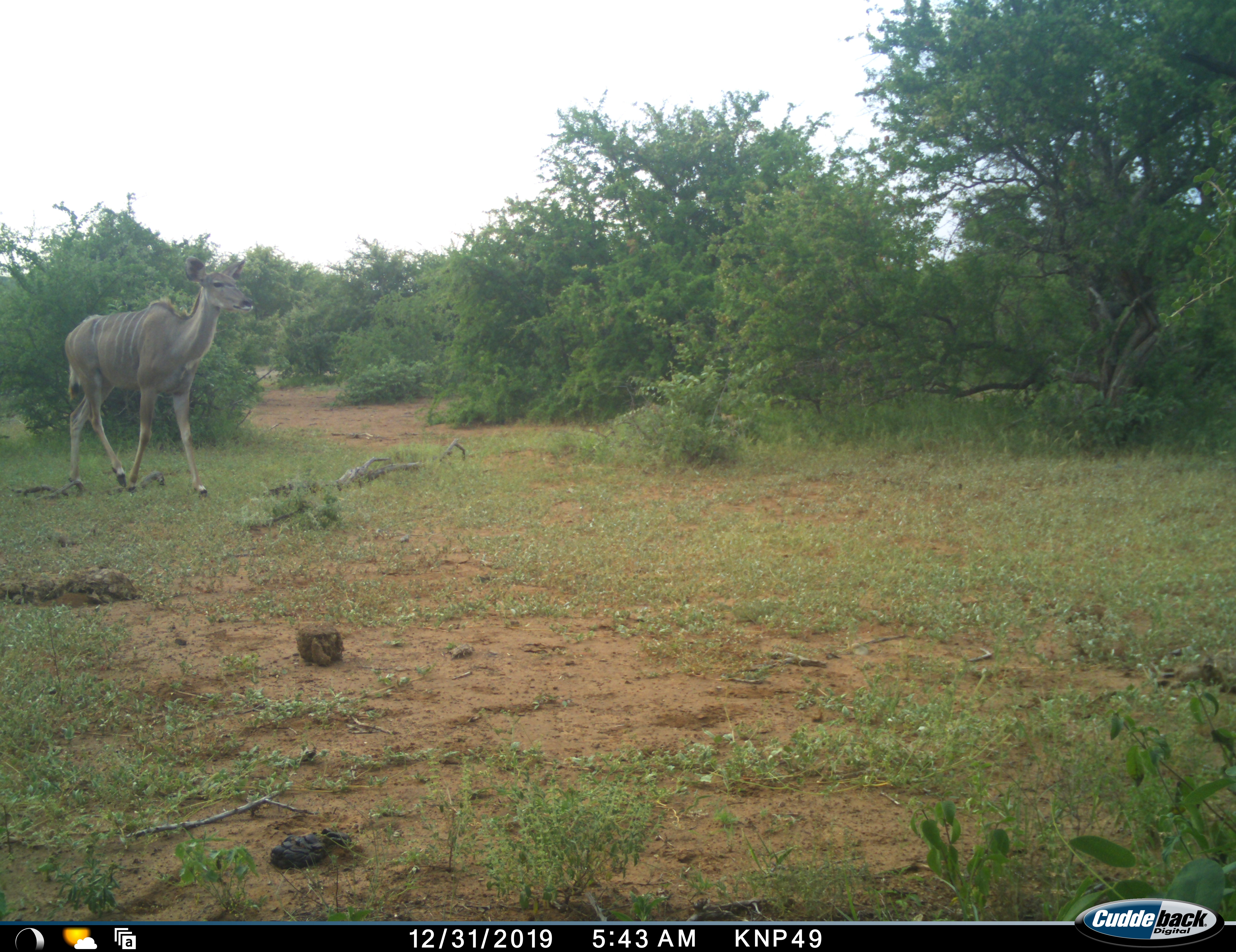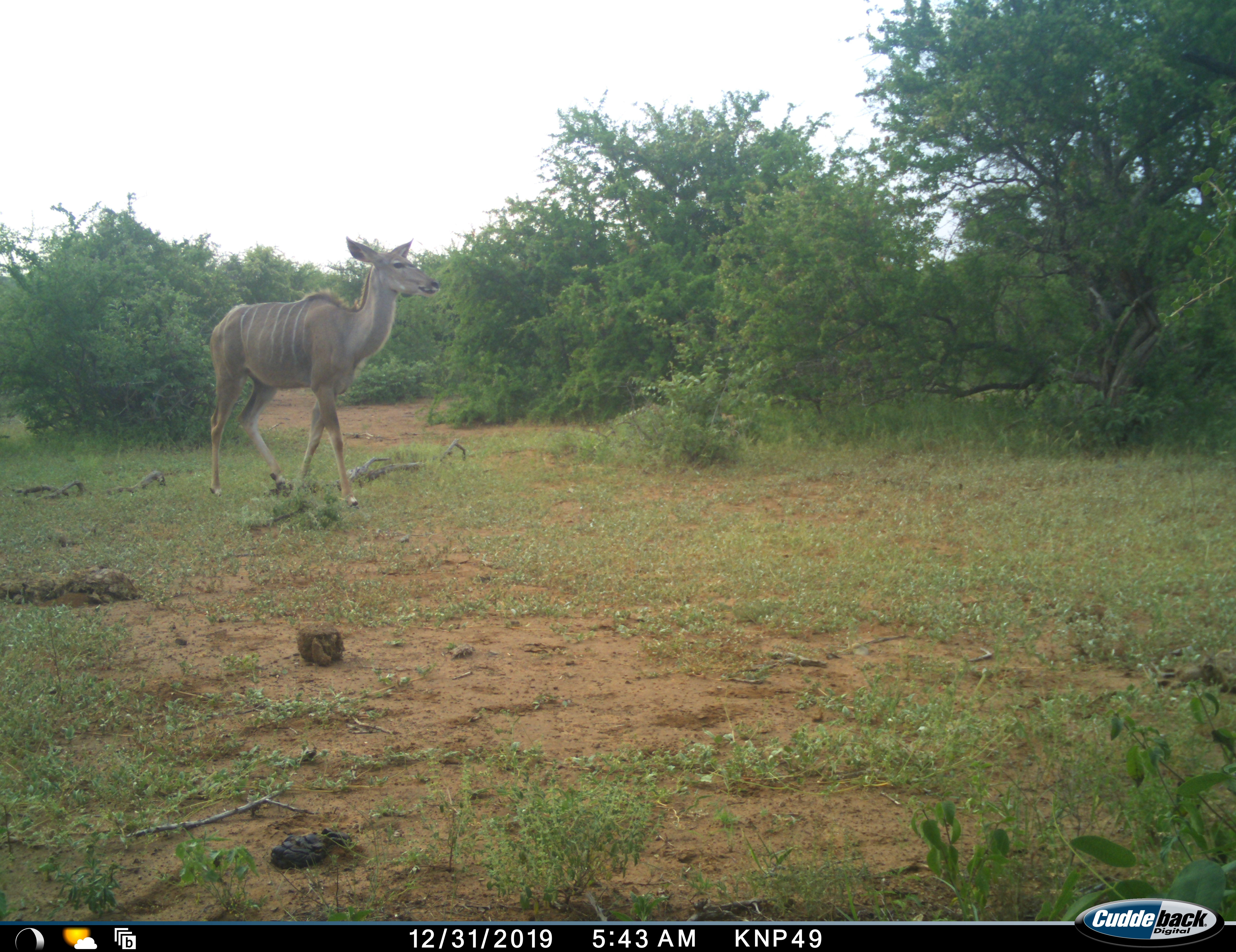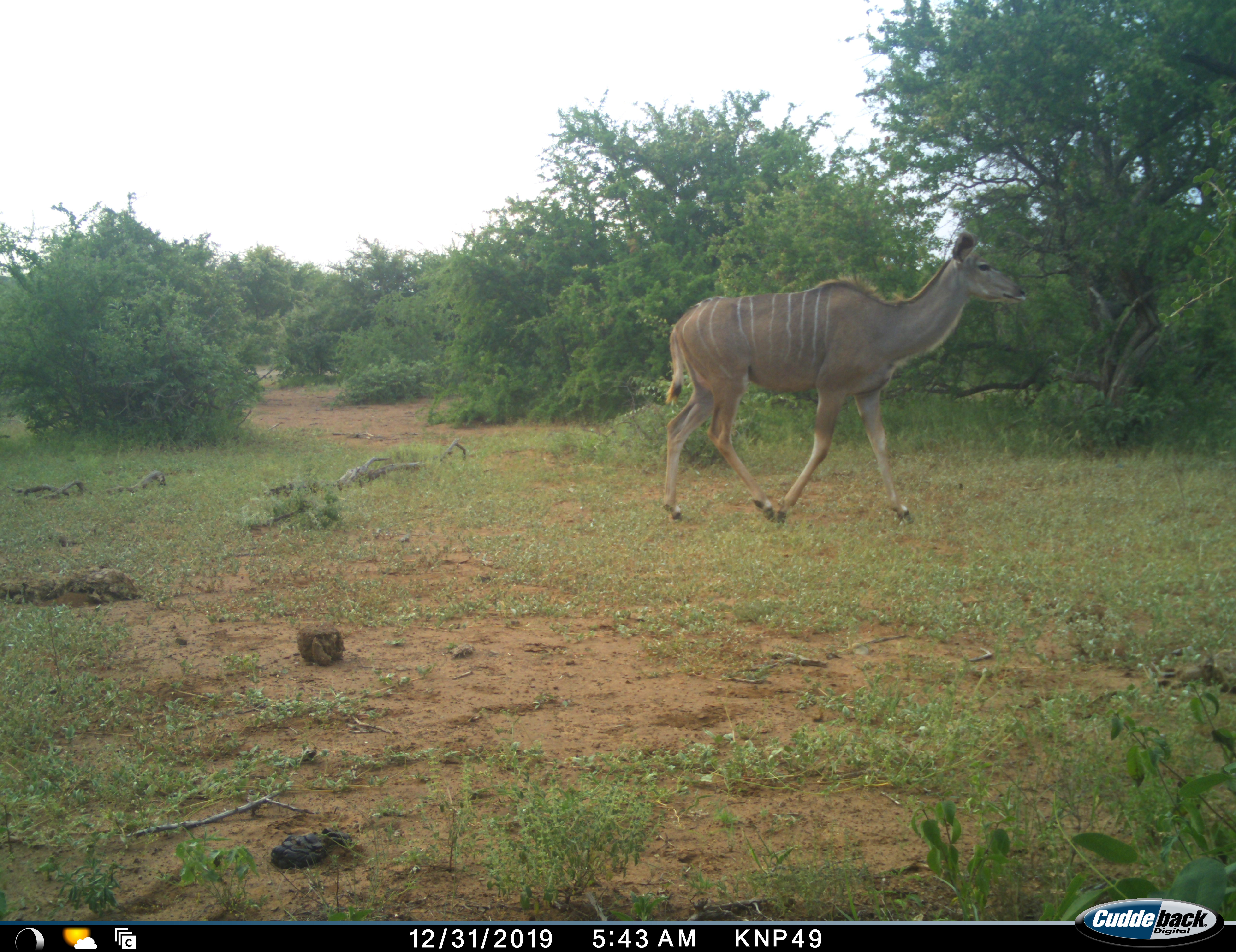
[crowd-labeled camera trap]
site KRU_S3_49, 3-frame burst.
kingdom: Animalia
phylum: Chordata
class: Mammalia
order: Artiodactyla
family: Bovidae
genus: Tragelaphus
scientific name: Tragelaphus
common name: kudu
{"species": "kudu (Tragelaphus)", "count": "1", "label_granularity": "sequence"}